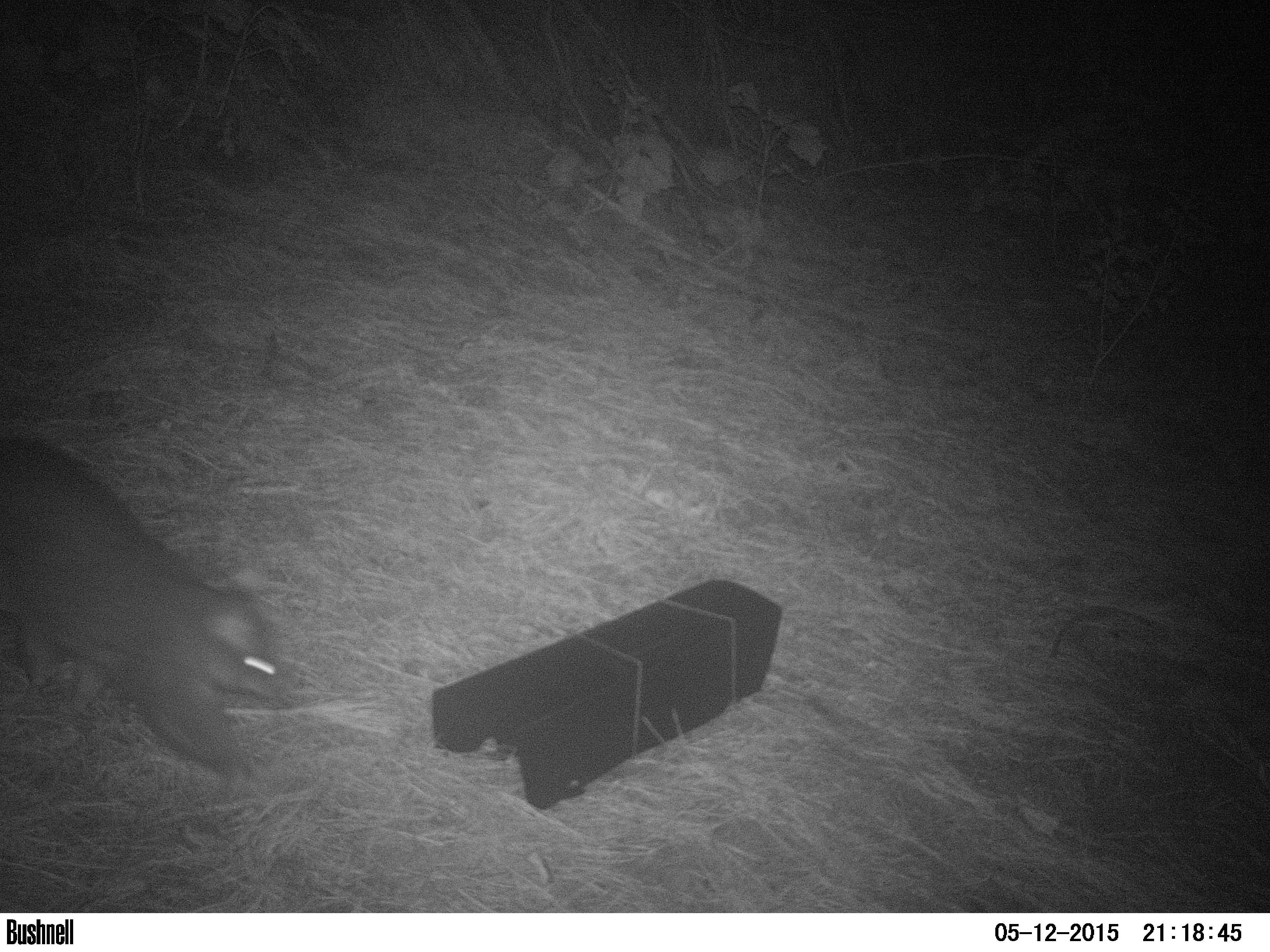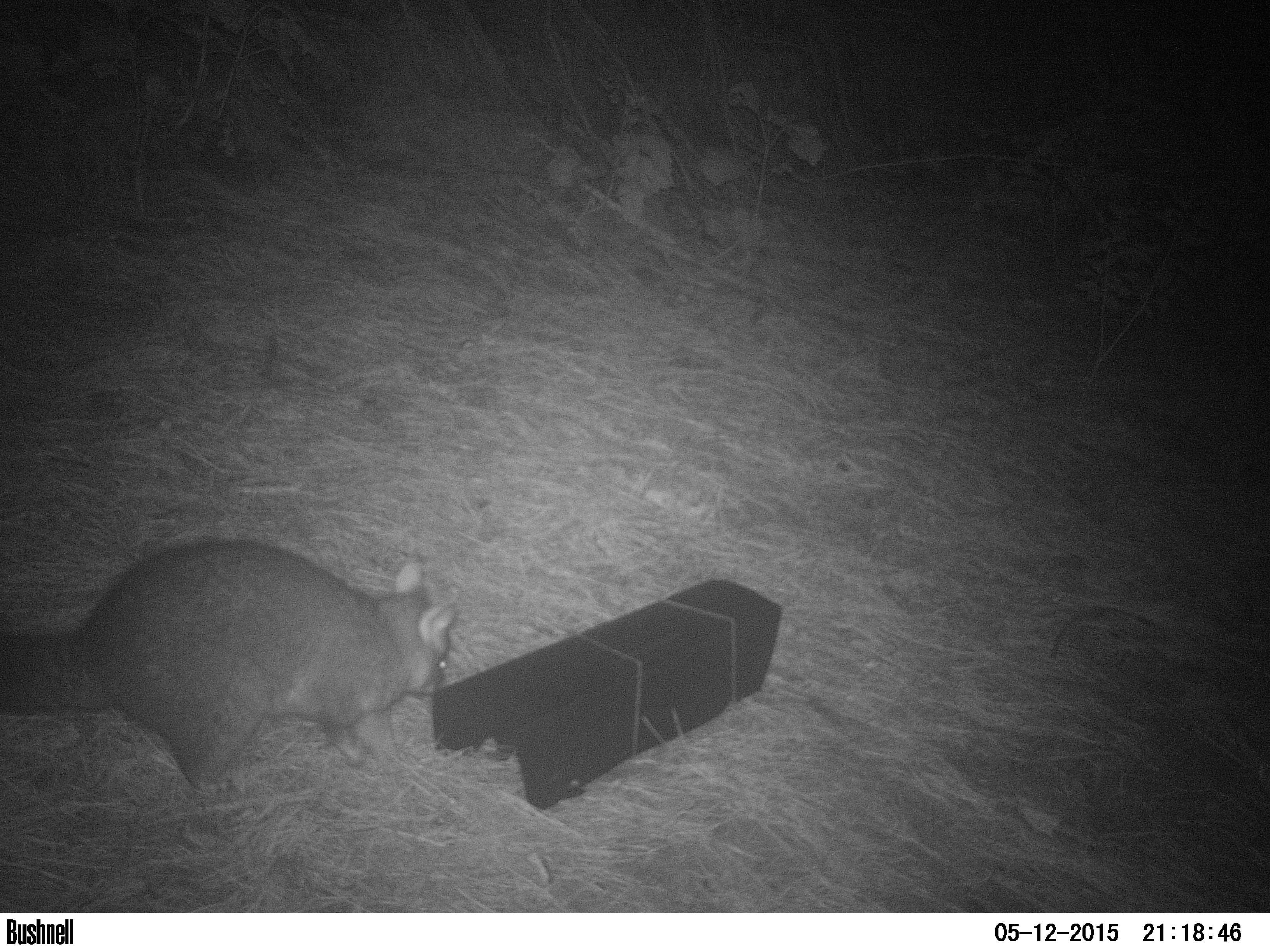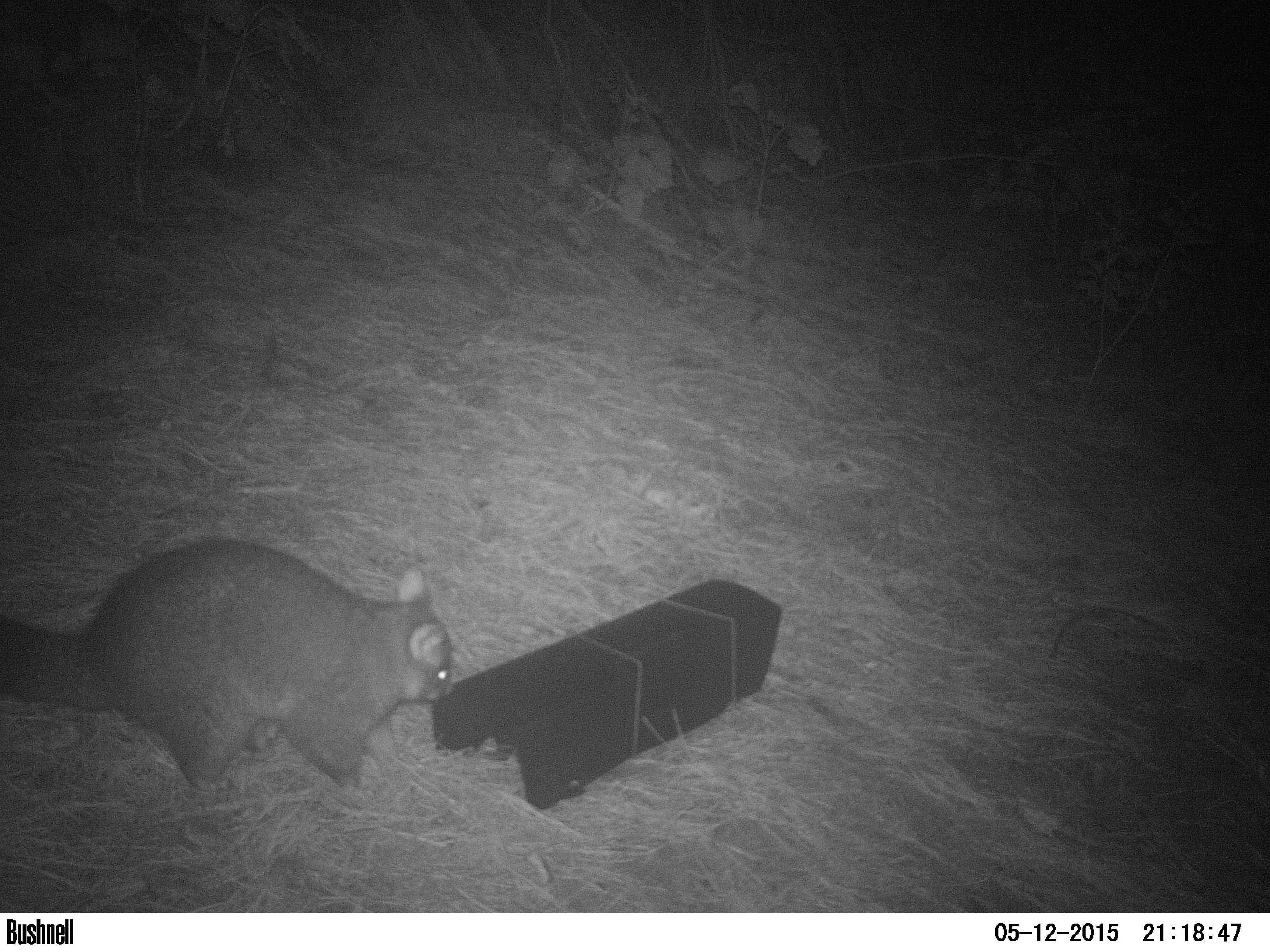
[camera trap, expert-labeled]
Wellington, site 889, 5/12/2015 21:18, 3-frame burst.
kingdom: Animalia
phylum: Chordata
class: Mammalia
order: Didelphimorphia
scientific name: Didelphimorphia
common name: possum